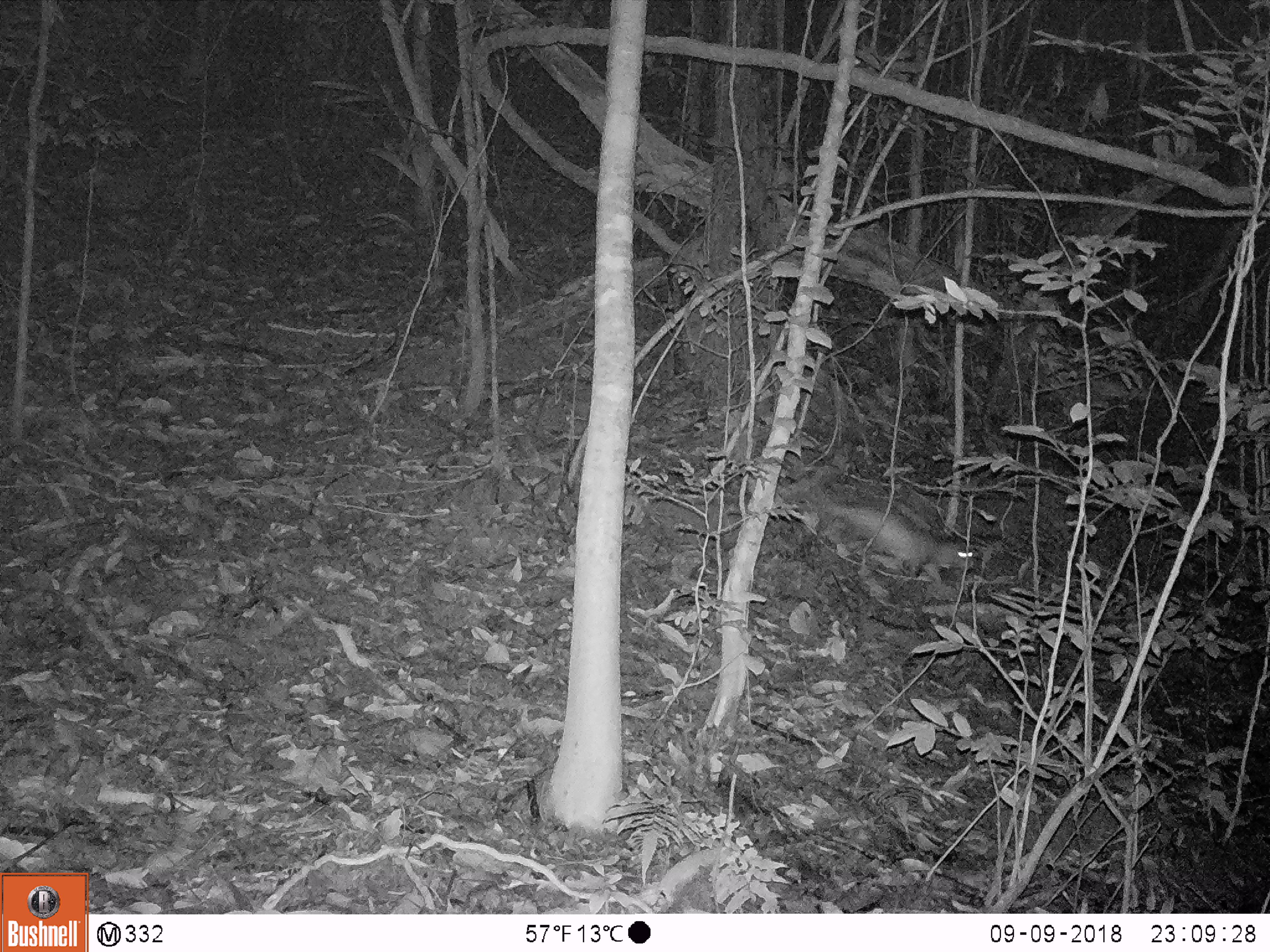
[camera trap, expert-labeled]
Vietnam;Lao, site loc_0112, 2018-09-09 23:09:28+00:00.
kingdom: Animalia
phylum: Chordata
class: Mammalia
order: Rodentia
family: Hystricidae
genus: Atherurus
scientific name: Atherurus macrourus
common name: asiatic brush-tailed porcupine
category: asiatic brush tailed porcupine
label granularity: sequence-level